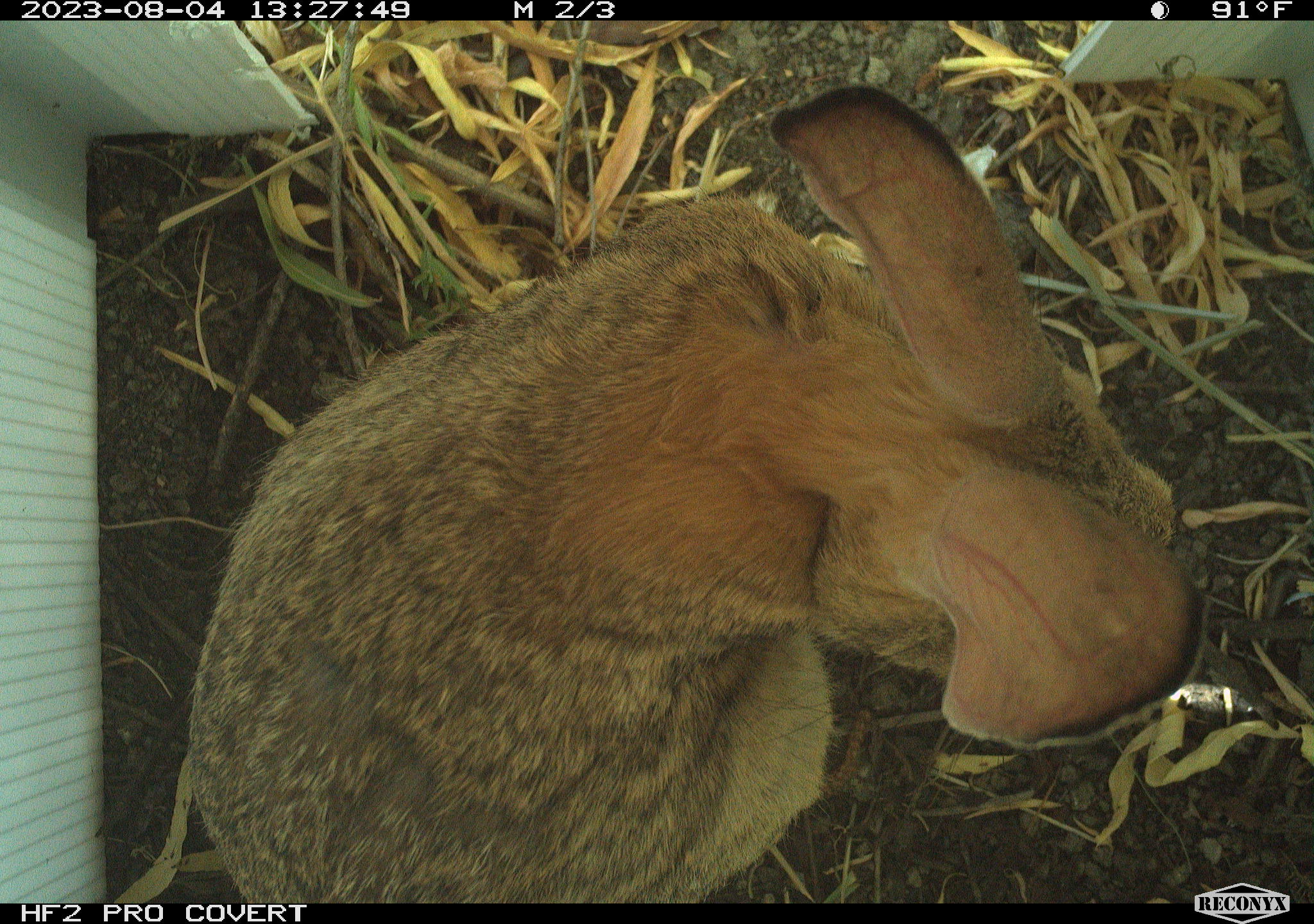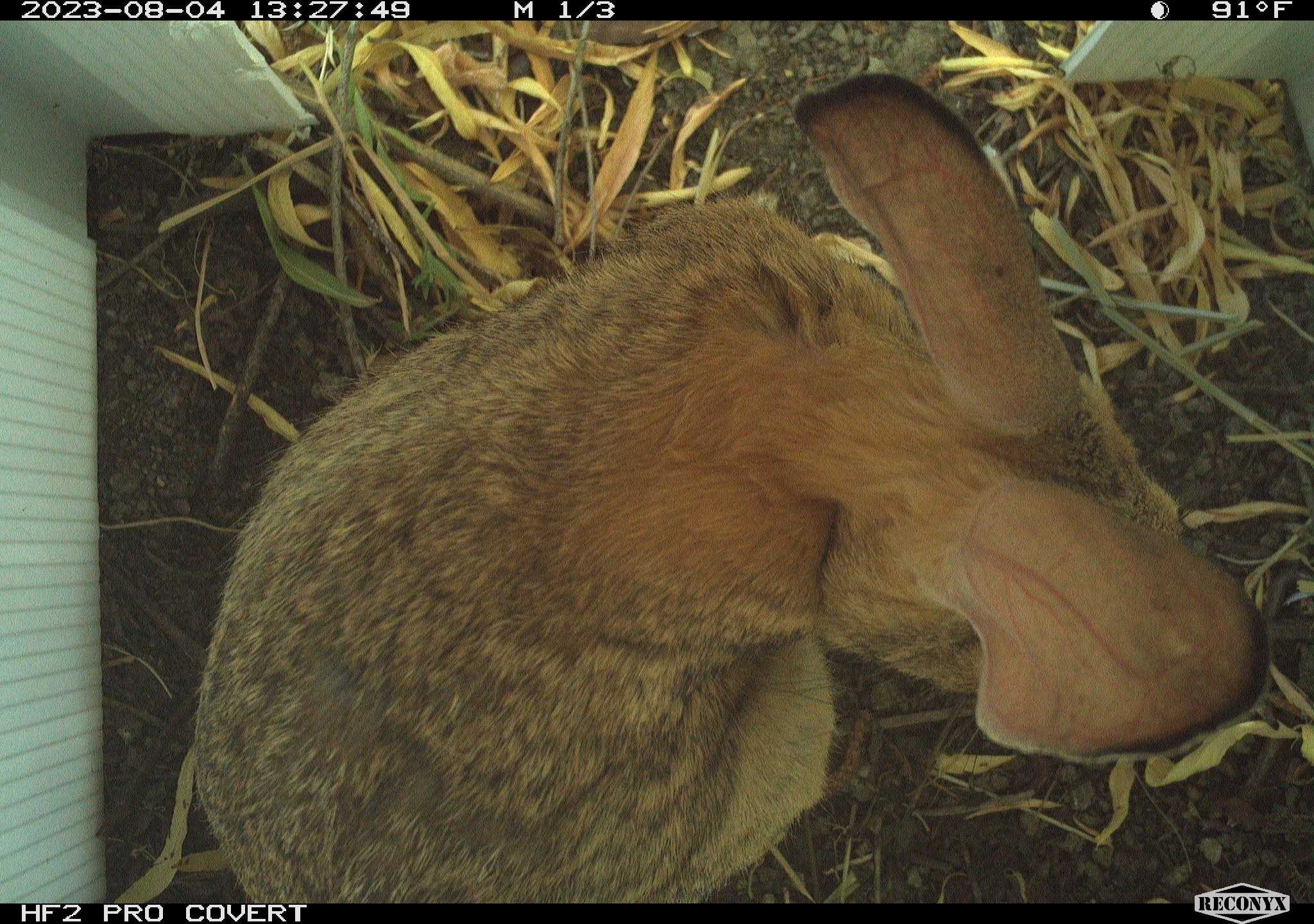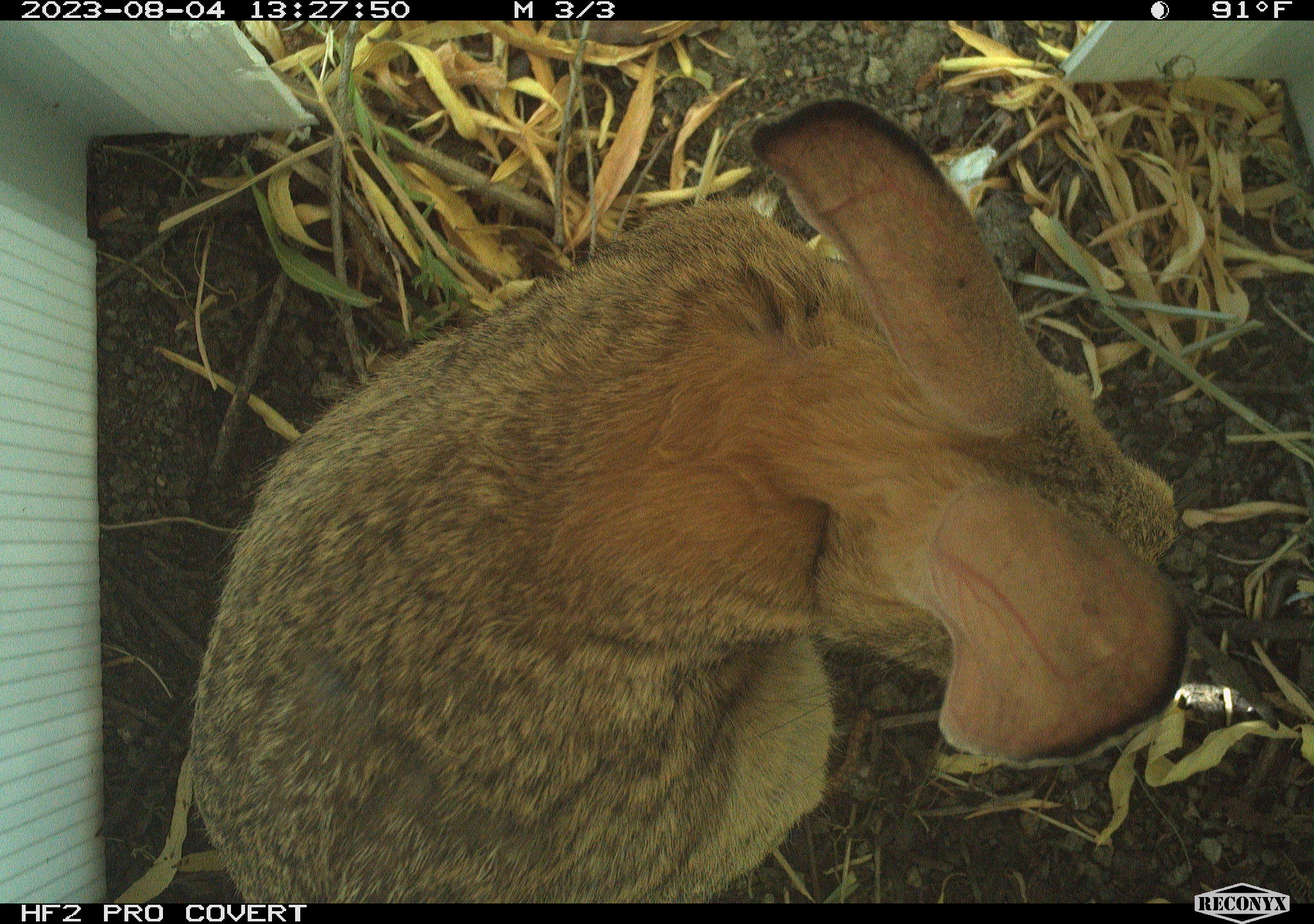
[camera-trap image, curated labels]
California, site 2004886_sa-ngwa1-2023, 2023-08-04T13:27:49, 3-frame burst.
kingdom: Animalia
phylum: Chordata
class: Mammalia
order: Lagomorpha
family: Leporidae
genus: Sylvilagus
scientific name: Sylvilagus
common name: cottontail rabbits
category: sylvilagus species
Sylvilagus species (cottontail rabbits) (Sylvilagus).